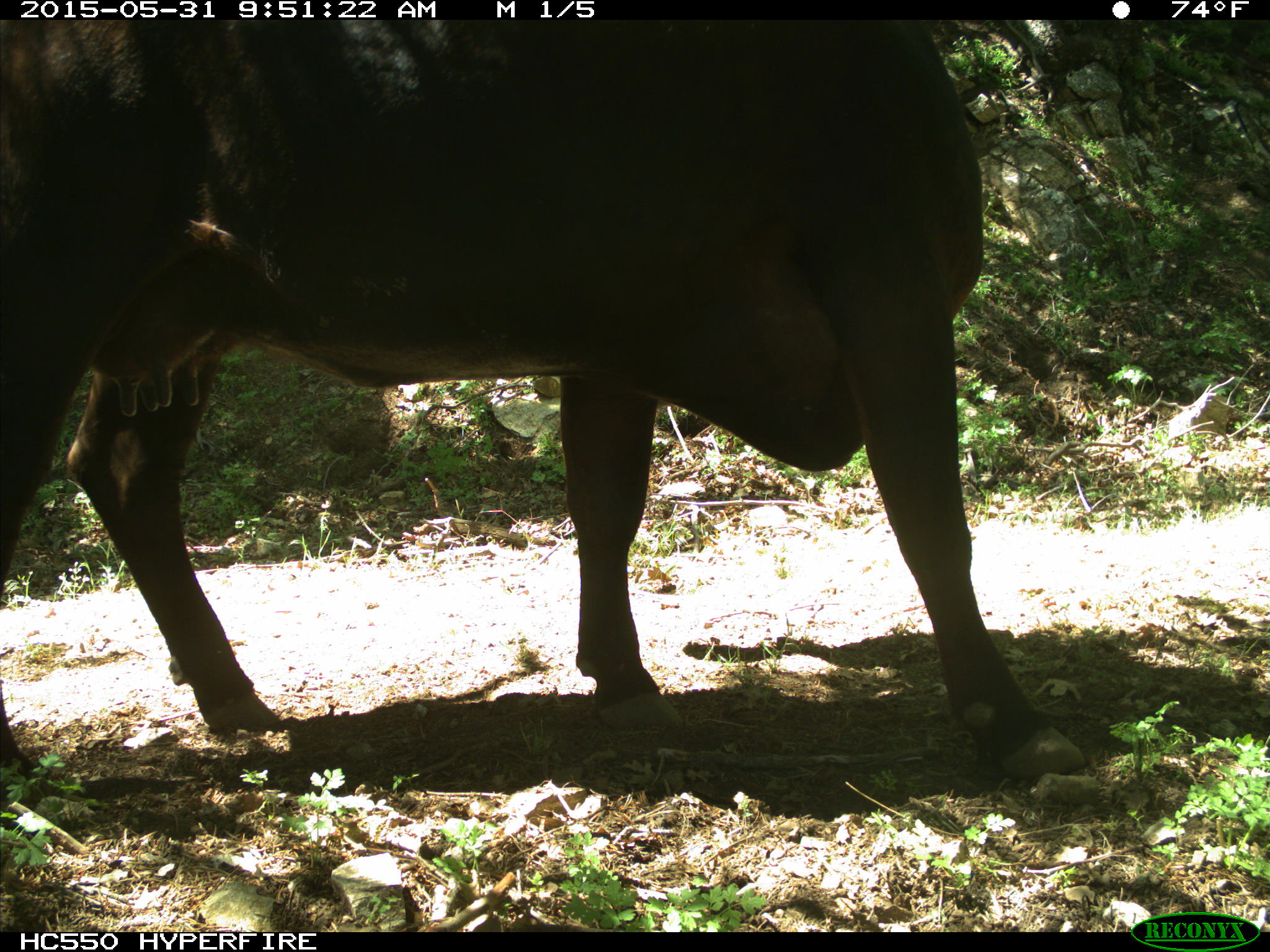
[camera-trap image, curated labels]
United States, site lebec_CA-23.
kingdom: Animalia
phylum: Chordata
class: Mammalia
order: Artiodactyla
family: Bovidae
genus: Bos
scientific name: Bos taurus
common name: domestic cow